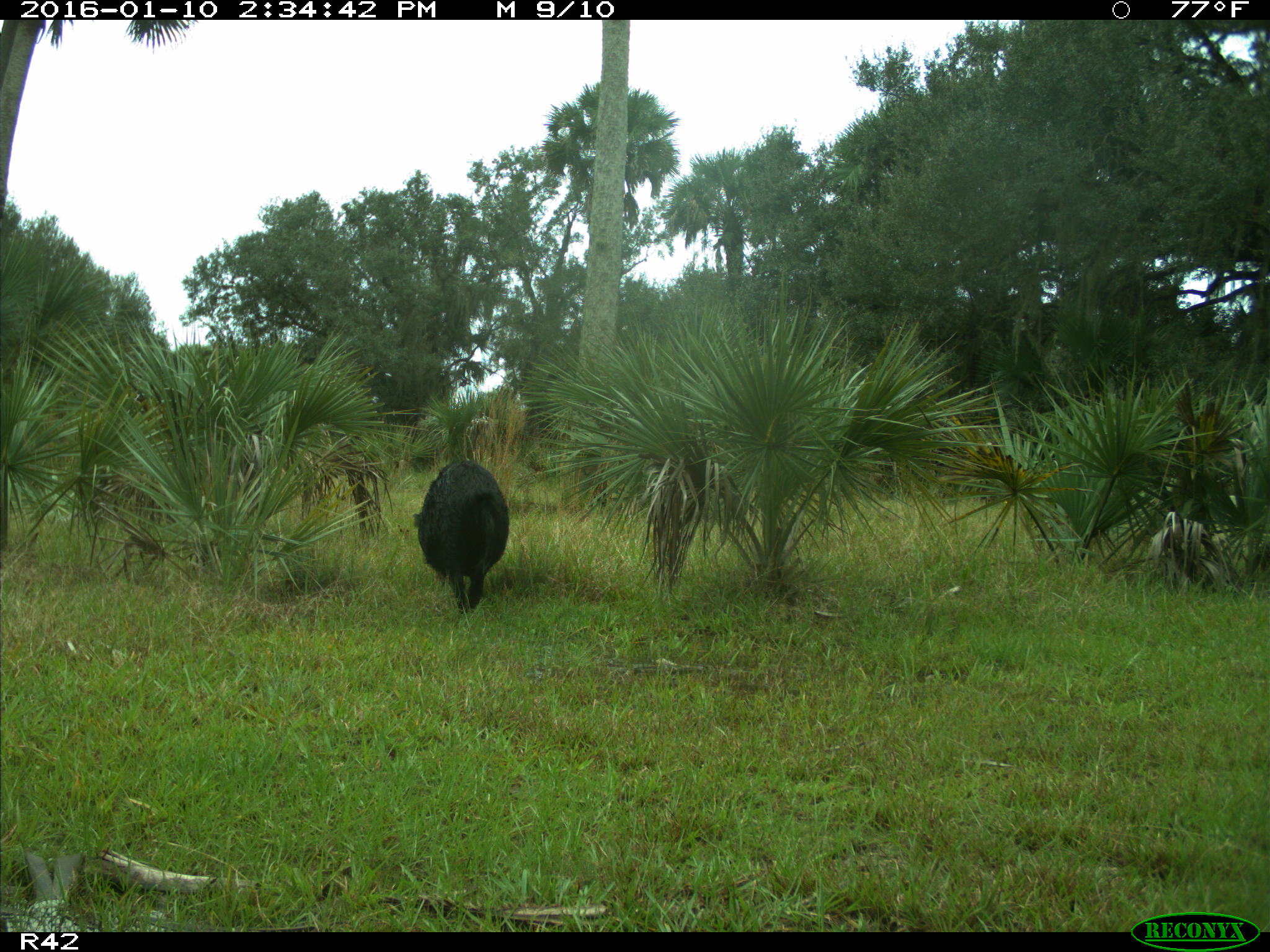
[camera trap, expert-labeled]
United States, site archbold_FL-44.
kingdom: Animalia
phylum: Chordata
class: Mammalia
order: Artiodactyla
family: Suidae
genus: Sus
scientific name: Sus scrofa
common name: wild boar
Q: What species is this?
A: Sus scrofa (wild boar).